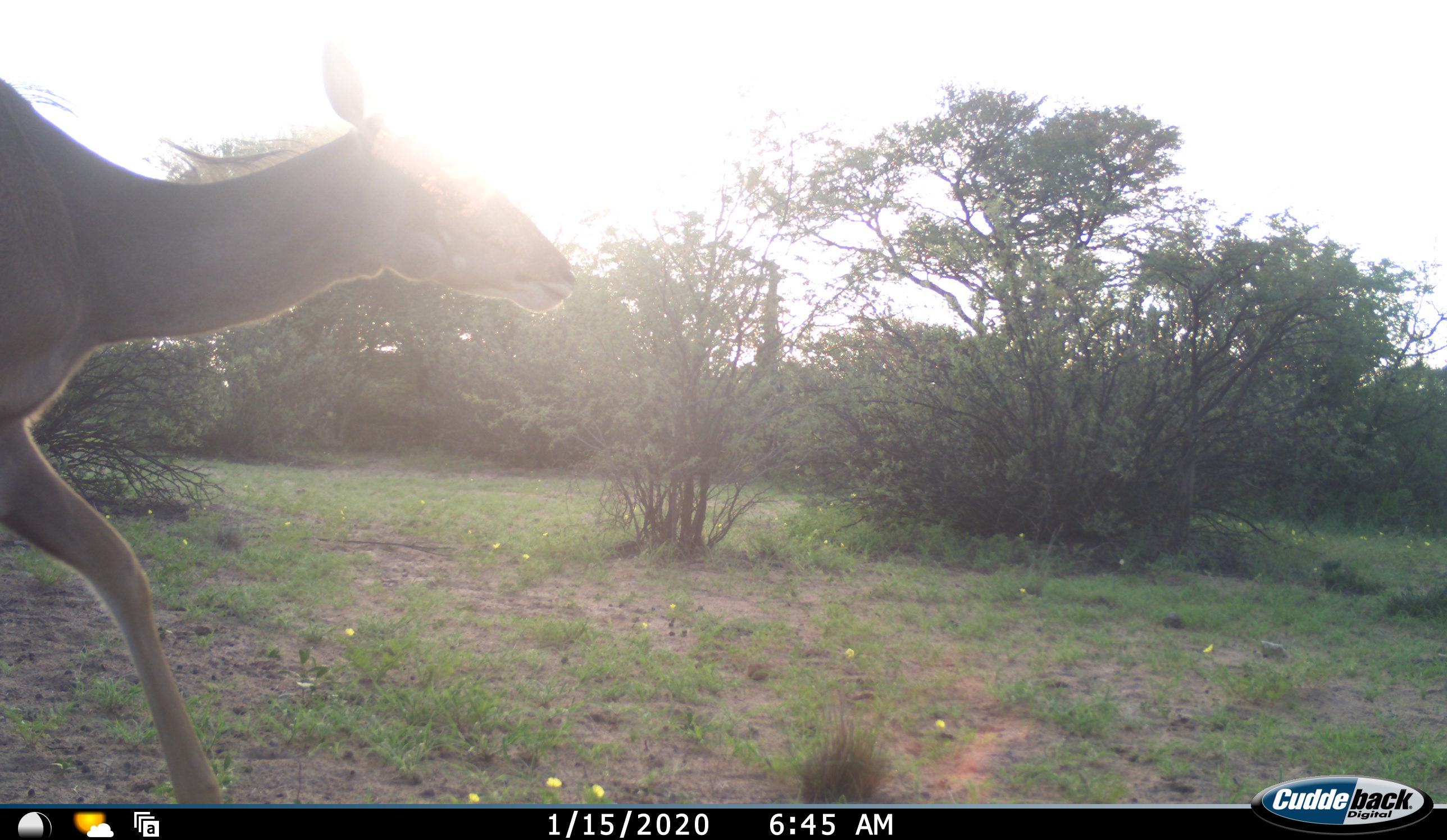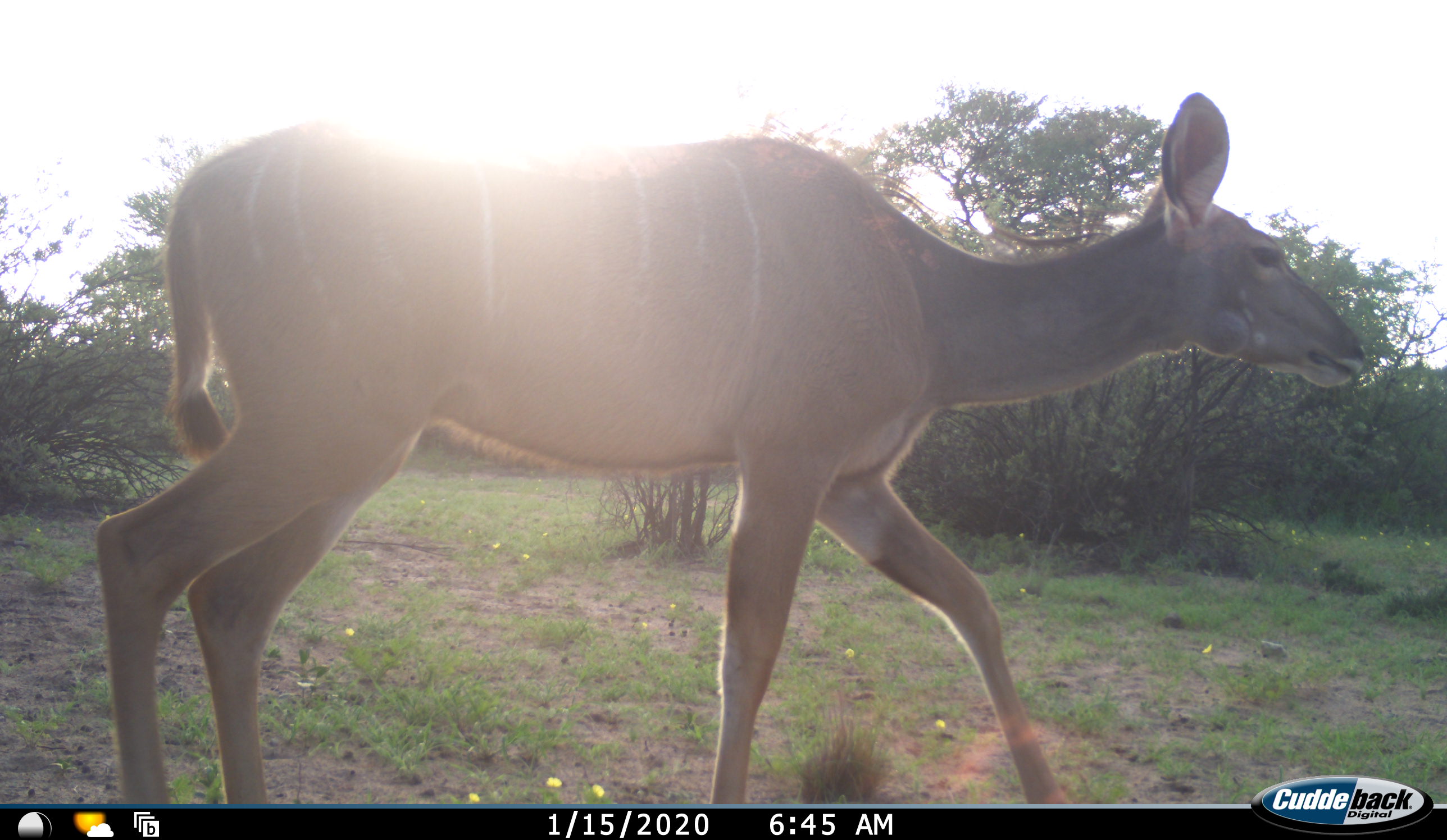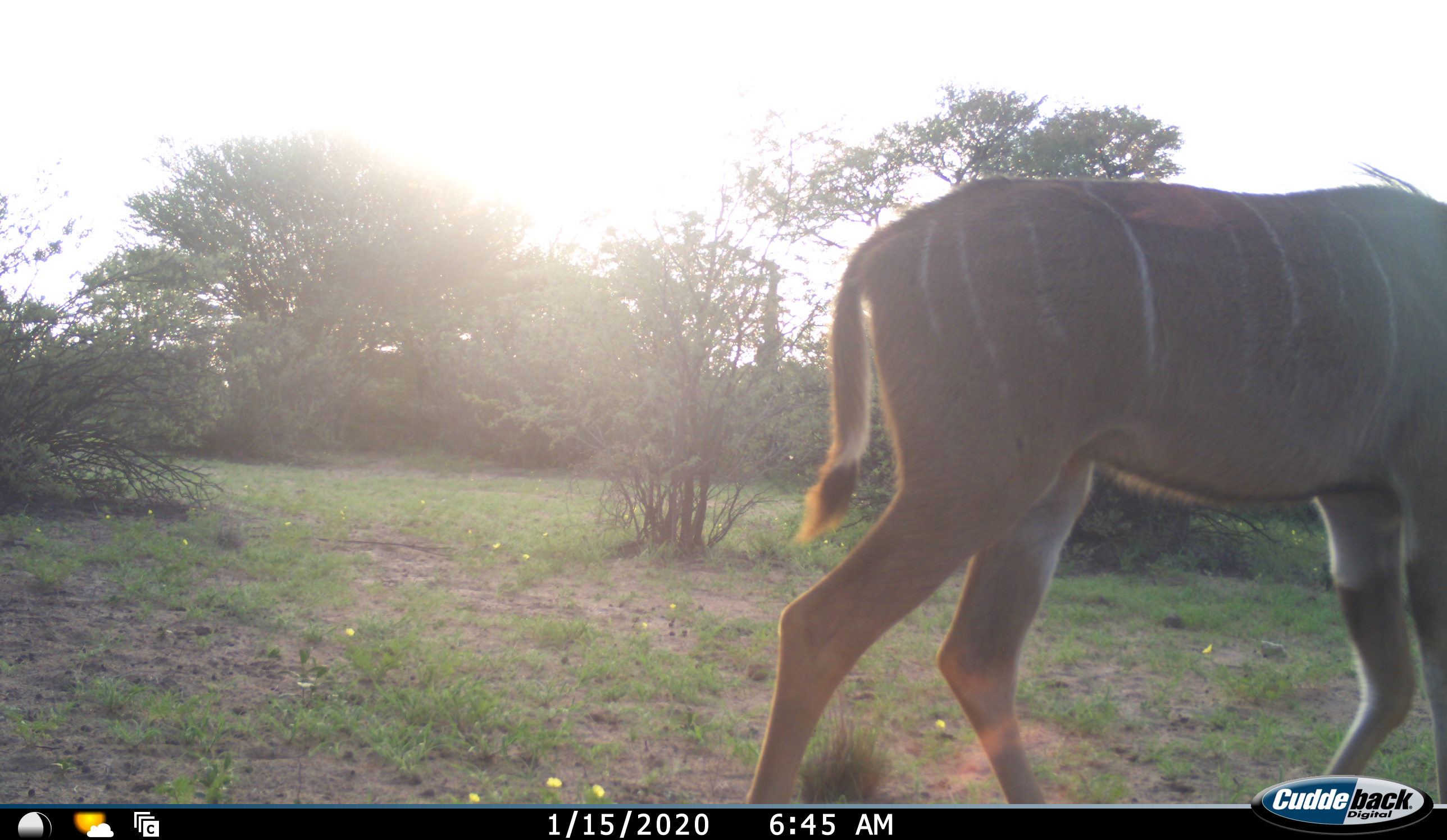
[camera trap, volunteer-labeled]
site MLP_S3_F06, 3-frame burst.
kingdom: Animalia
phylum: Chordata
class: Mammalia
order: Artiodactyla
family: Bovidae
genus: Tragelaphus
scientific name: Tragelaphus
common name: kudu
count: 1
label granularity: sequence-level